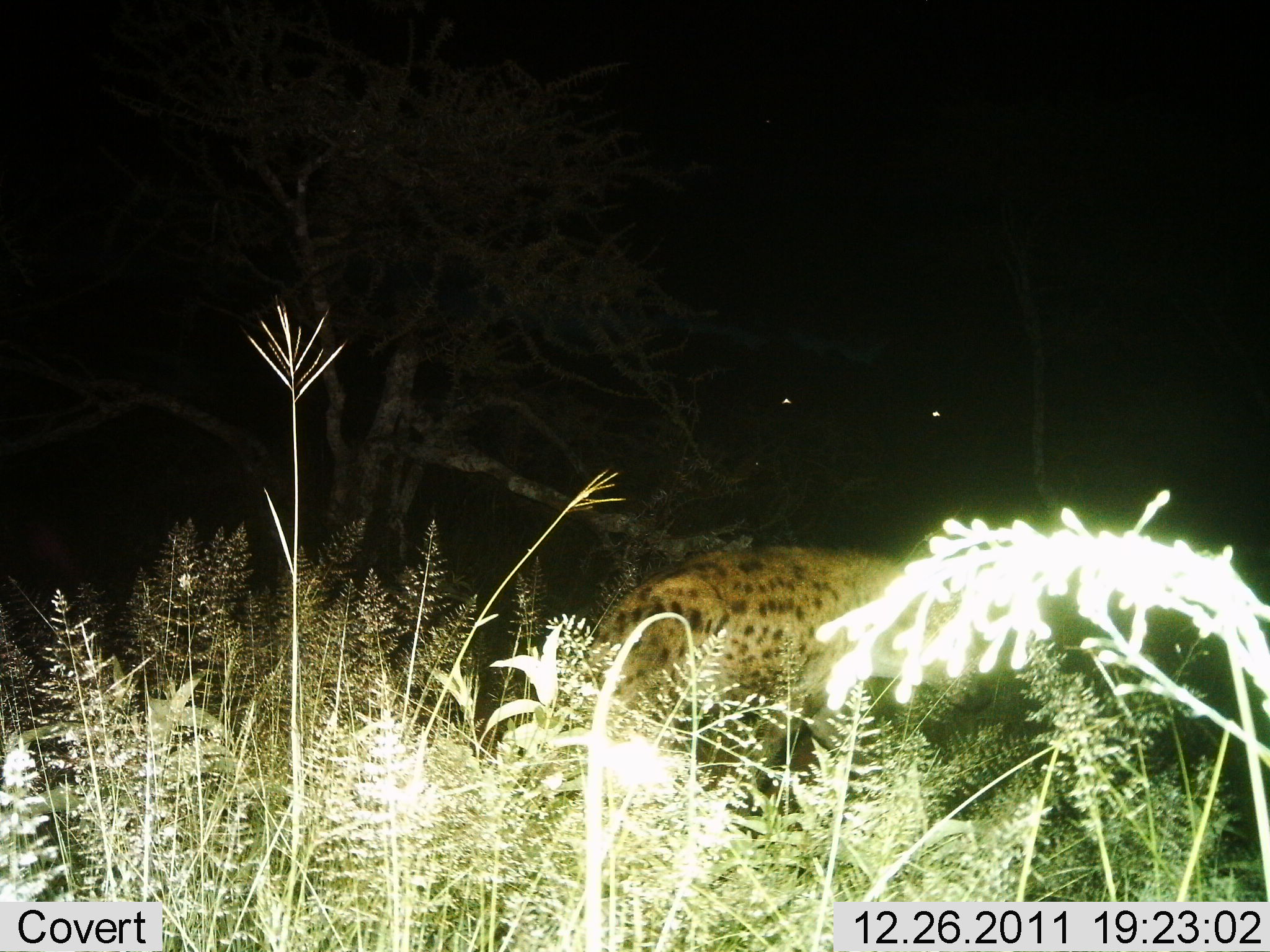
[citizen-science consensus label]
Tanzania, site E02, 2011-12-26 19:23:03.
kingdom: Animalia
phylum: Chordata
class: Mammalia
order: Carnivora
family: Hyaenidae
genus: Crocuta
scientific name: Crocuta crocuta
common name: spotted hyena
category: hyenaspotted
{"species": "hyenaspotted (spotted hyena) (Crocuta crocuta)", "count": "1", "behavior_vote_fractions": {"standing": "21%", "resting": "0%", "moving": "86%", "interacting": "0%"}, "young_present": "0%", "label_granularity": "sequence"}